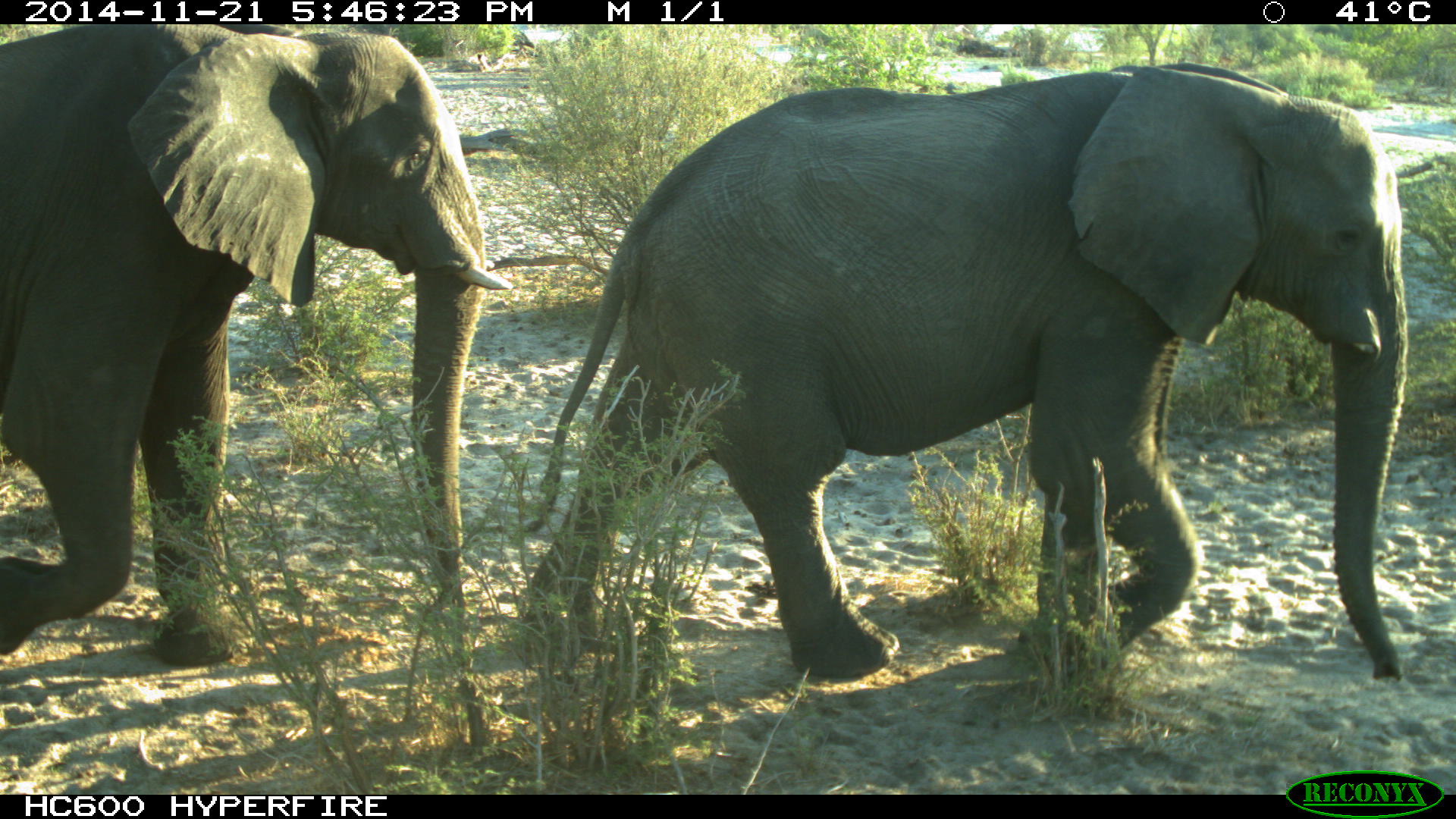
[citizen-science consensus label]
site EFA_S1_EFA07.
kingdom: Animalia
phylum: Chordata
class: Mammalia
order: Proboscidea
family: Elephantidae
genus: Loxodonta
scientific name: Loxodonta africana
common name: african bush elephant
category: elephant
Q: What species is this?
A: Elephant (african bush elephant) (Loxodonta africana).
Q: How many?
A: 2.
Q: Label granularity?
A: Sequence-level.